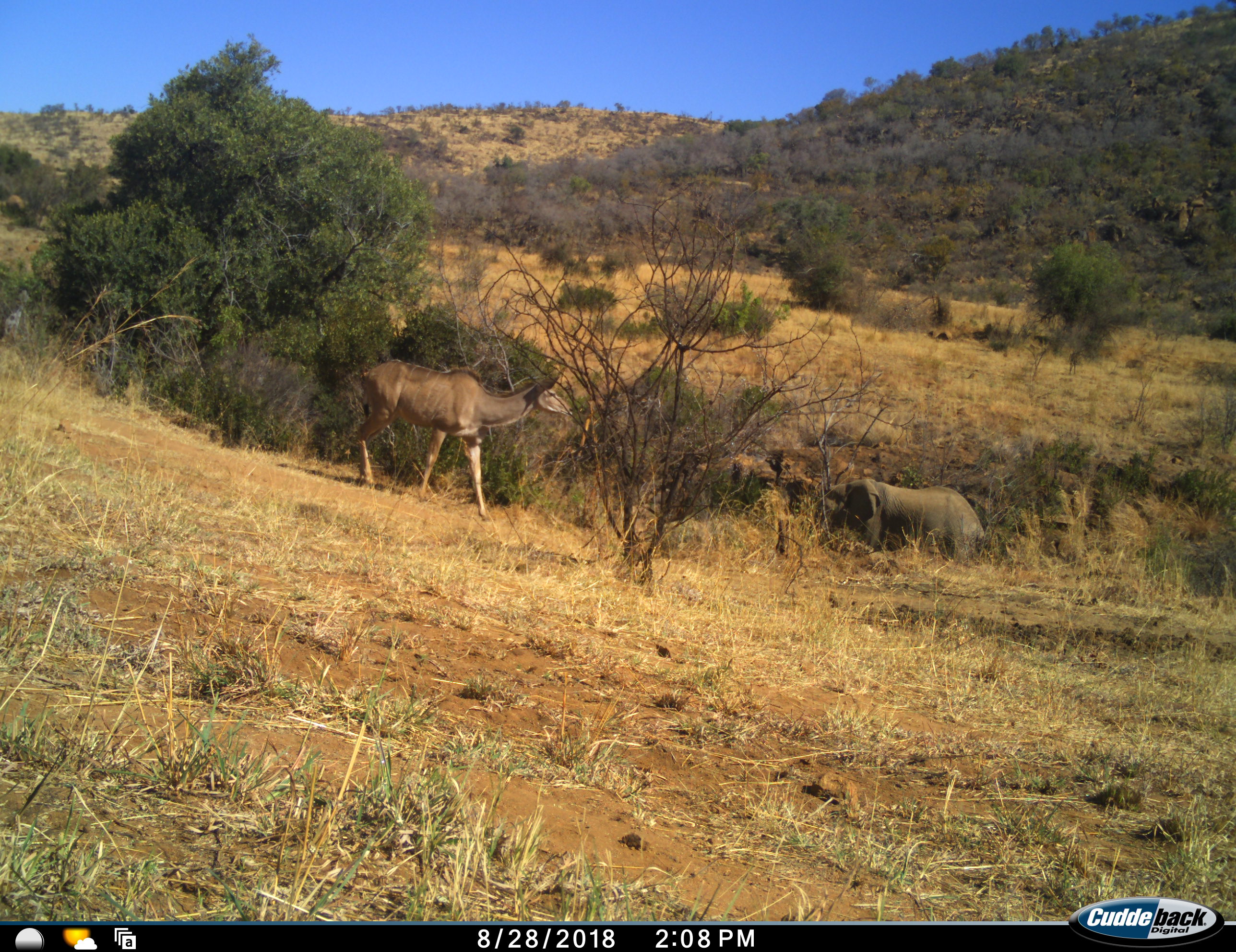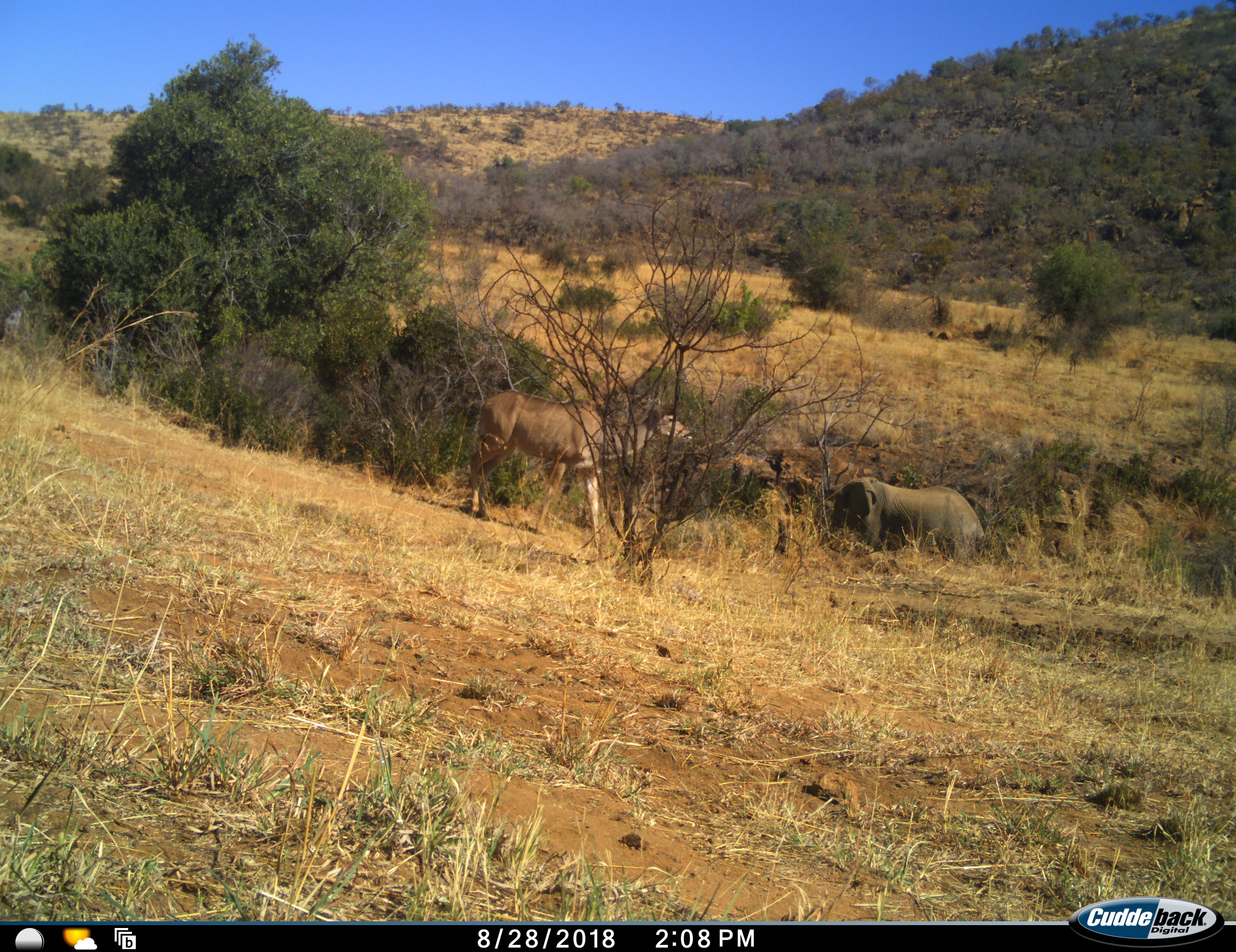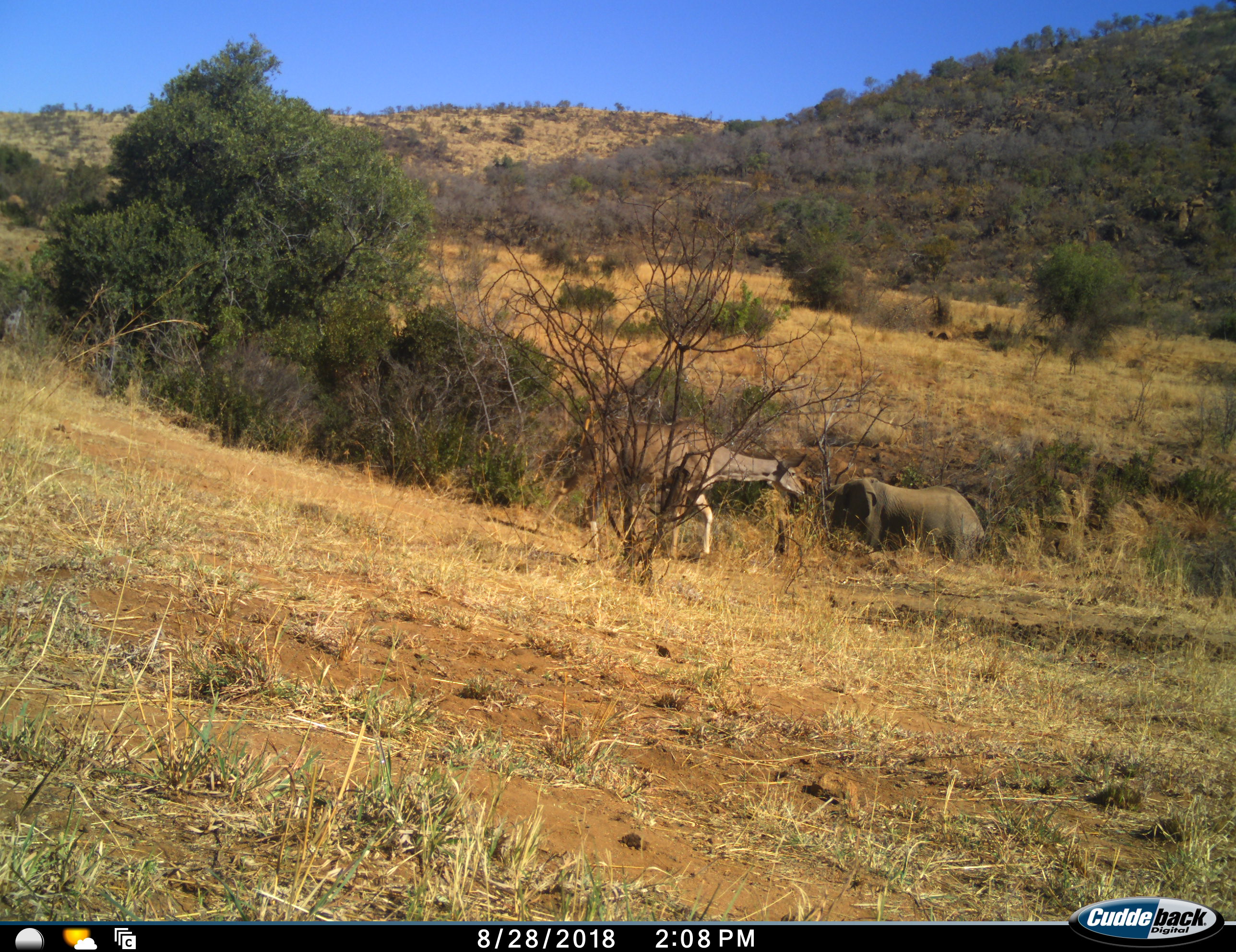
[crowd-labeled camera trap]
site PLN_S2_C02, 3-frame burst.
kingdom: Animalia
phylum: Chordata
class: Mammalia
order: Proboscidea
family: Elephantidae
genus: Loxodonta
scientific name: Loxodonta africana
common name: african bush elephant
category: elephant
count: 1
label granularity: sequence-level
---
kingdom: Animalia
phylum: Chordata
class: Mammalia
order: Artiodactyla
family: Bovidae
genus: Tragelaphus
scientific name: Tragelaphus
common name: kudu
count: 1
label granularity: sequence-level